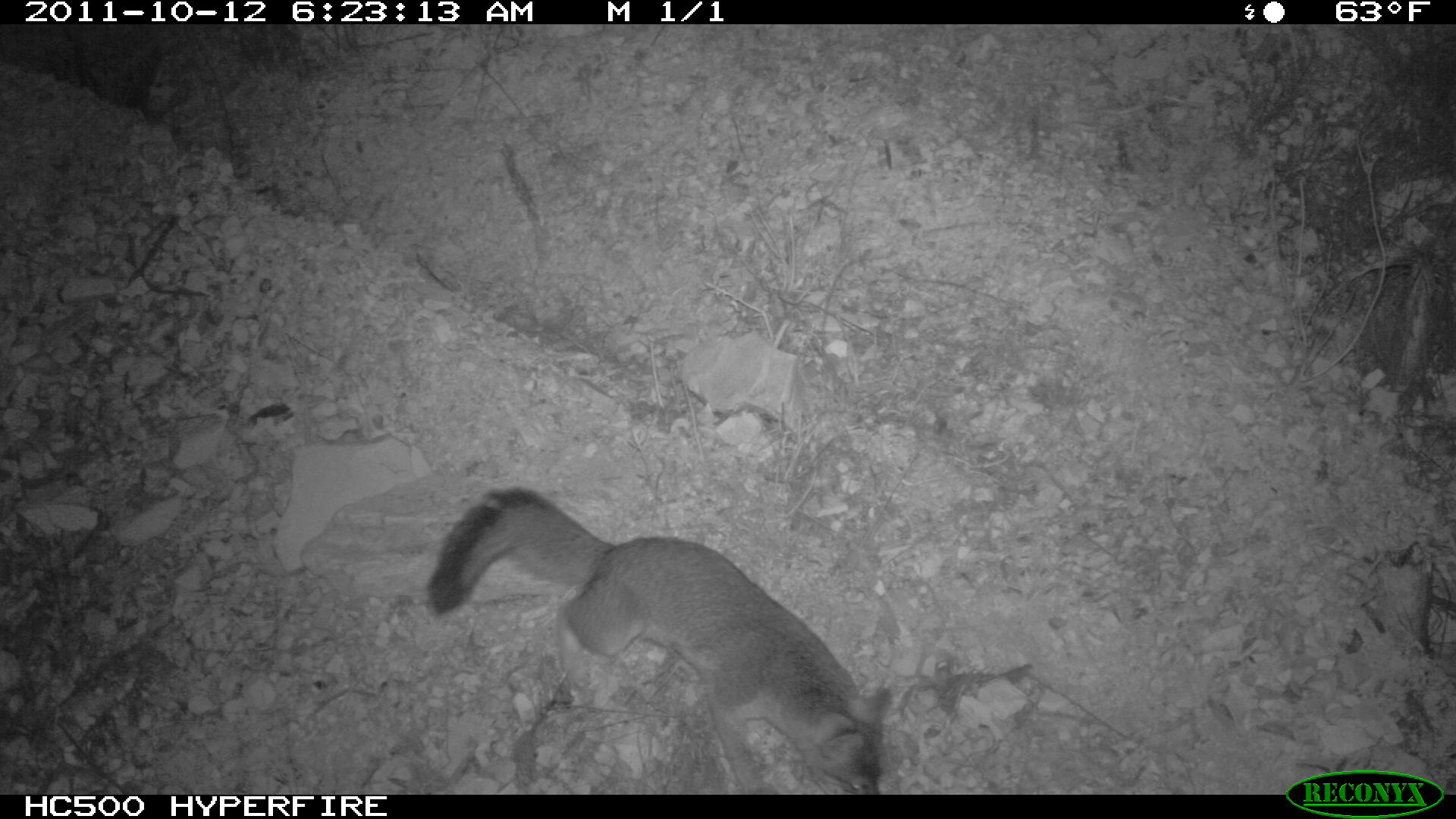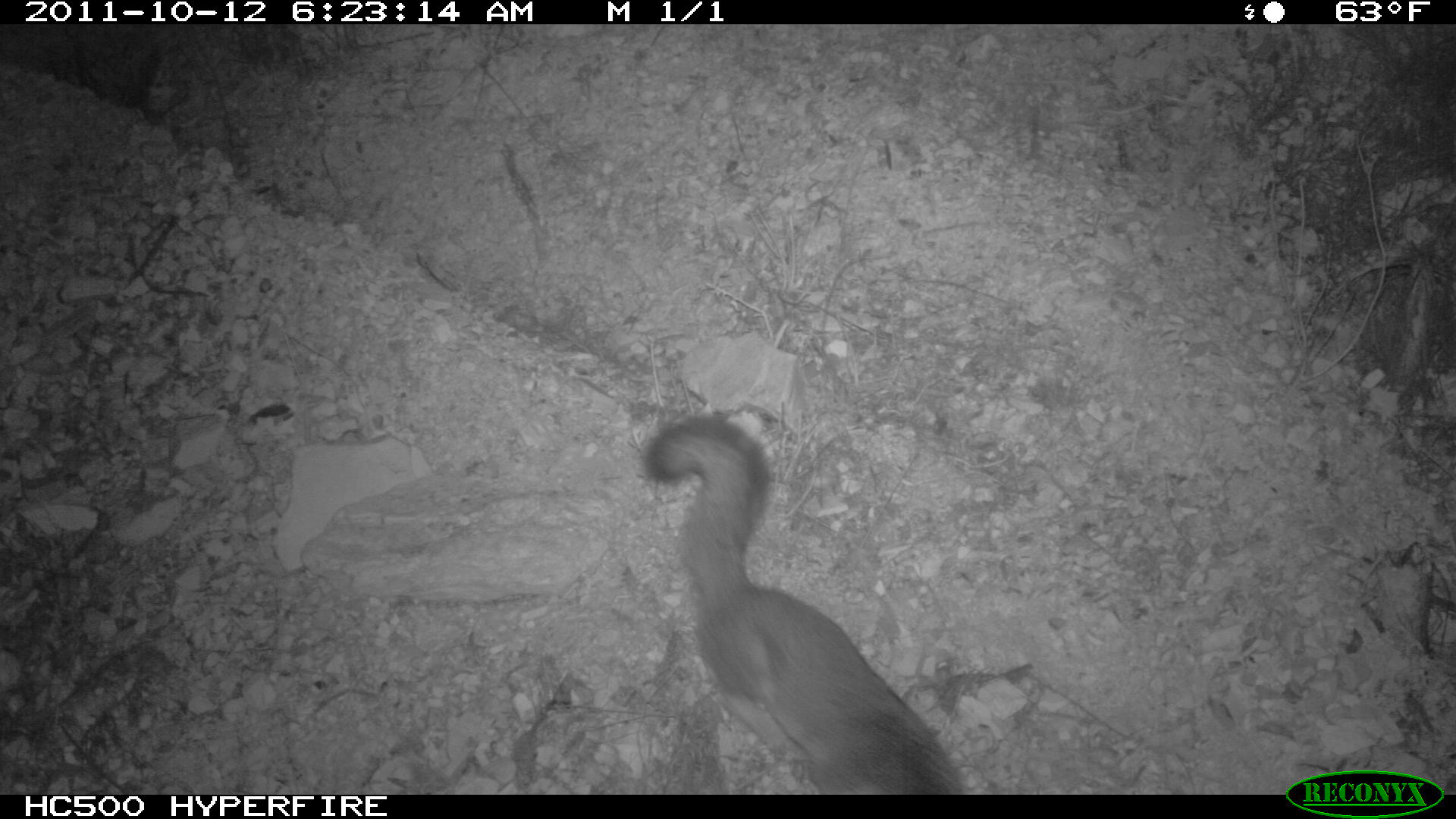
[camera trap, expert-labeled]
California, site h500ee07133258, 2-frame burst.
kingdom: Animalia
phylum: Chordata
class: Mammalia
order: Carnivora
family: Canidae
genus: Urocyon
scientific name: Urocyon littoralis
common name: island fox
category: fox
Fox (island fox) (Urocyon littoralis).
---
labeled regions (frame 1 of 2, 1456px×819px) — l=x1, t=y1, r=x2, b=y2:
fox: l=426, t=488, r=885, b=796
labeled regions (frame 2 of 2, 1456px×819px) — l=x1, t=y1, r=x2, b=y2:
fox: l=642, t=417, r=960, b=795